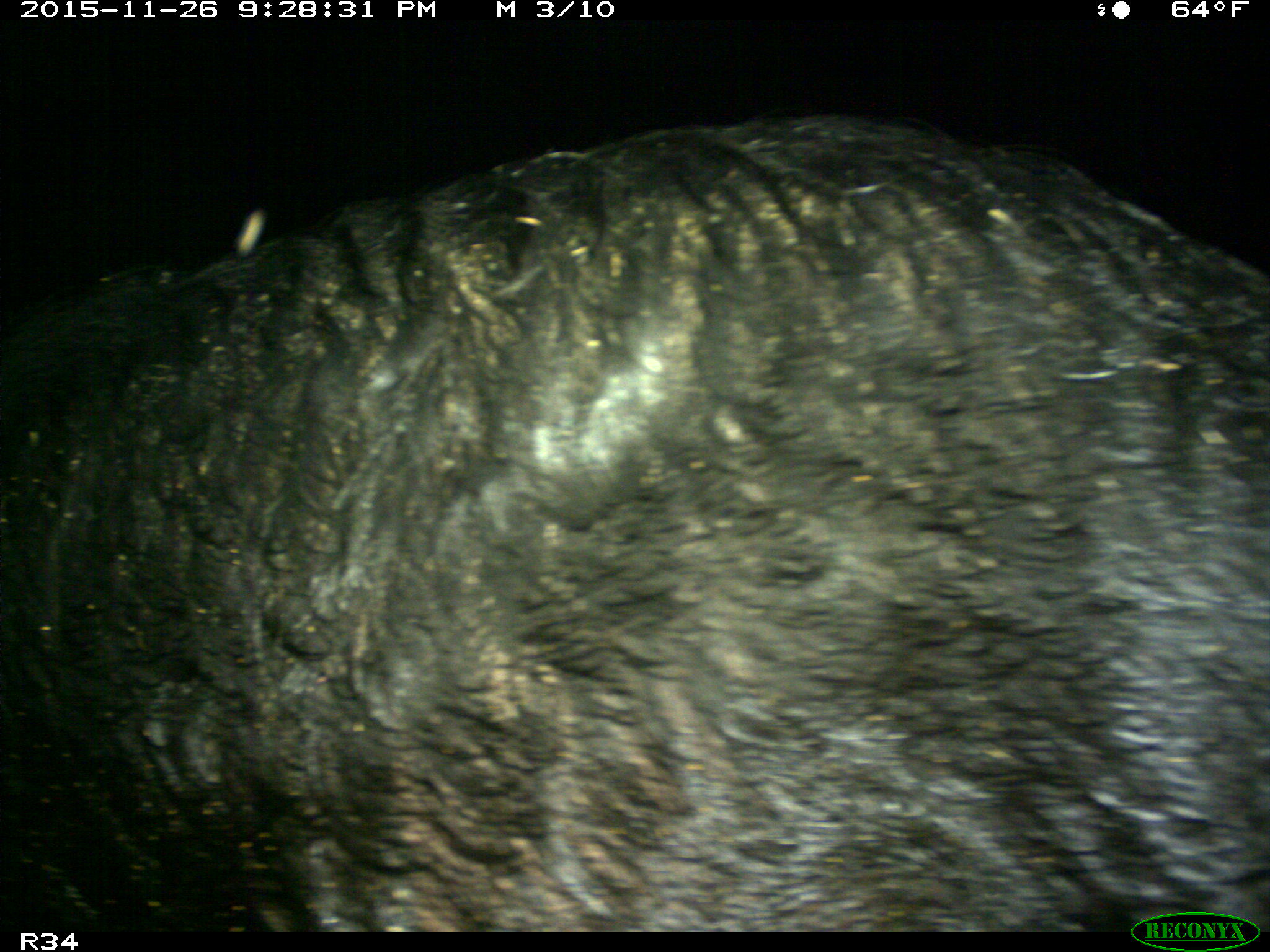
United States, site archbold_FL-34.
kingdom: Animalia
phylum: Chordata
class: Mammalia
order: Artiodactyla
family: Suidae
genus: Sus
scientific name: Sus scrofa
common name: wild boar